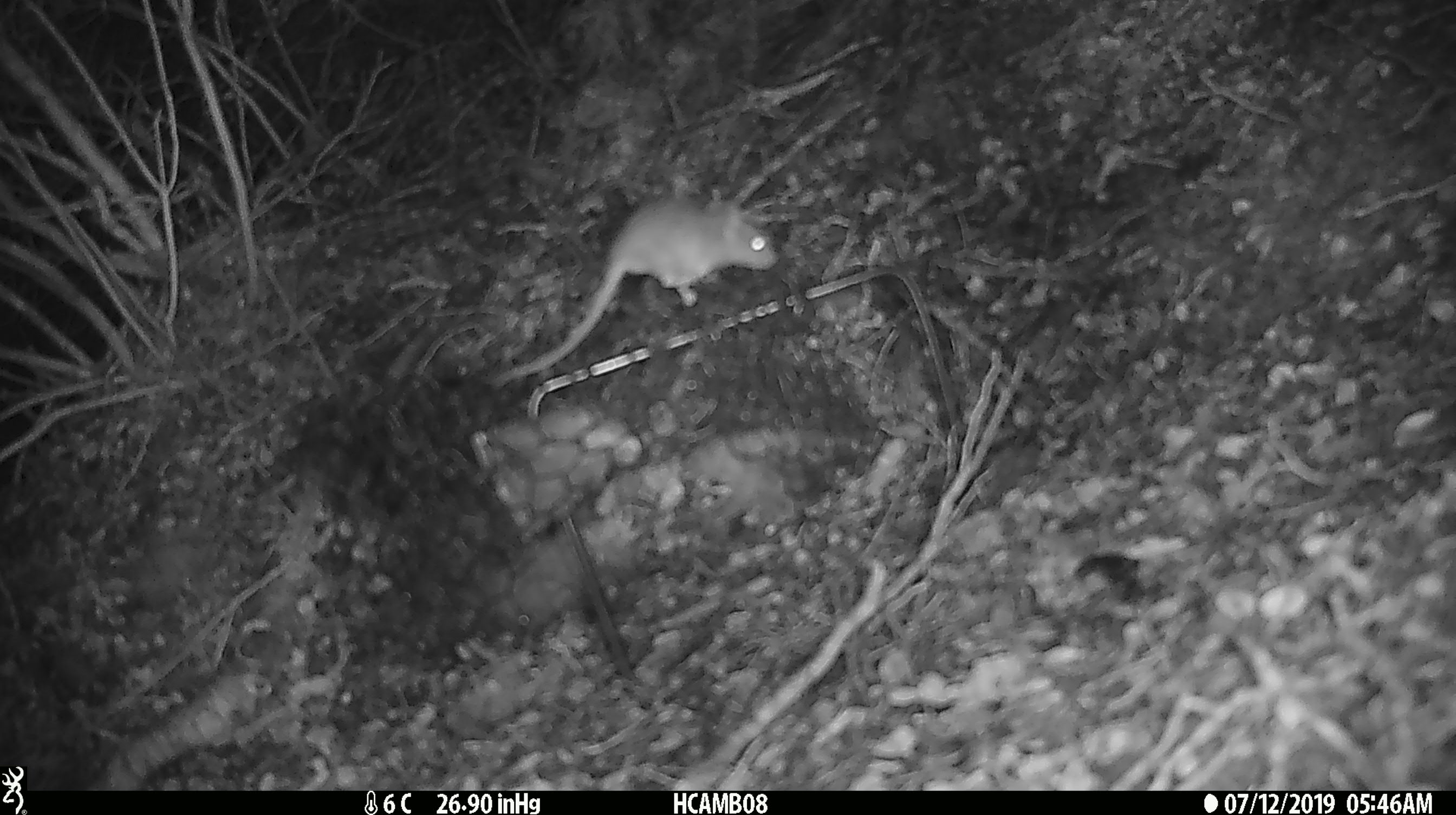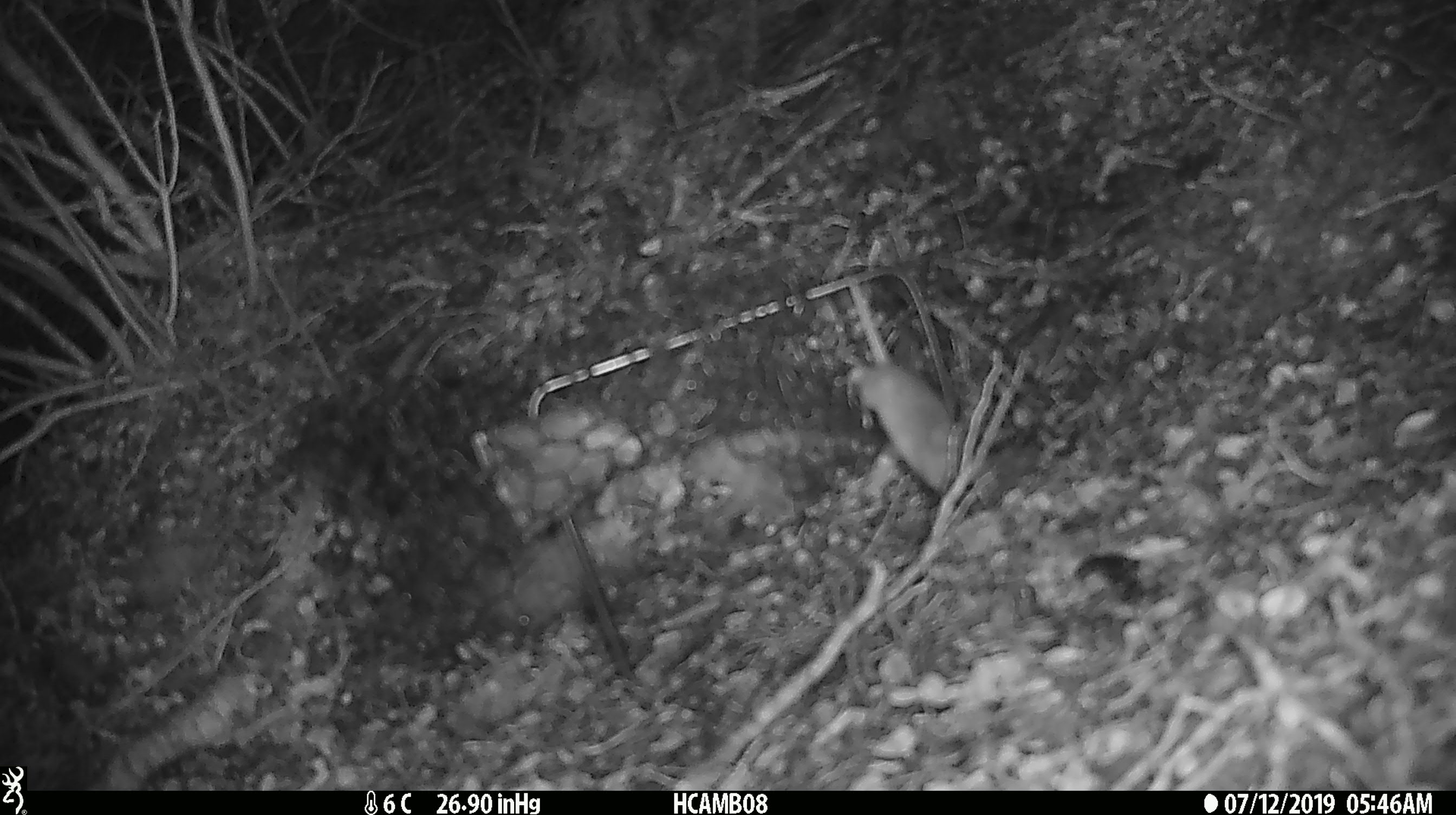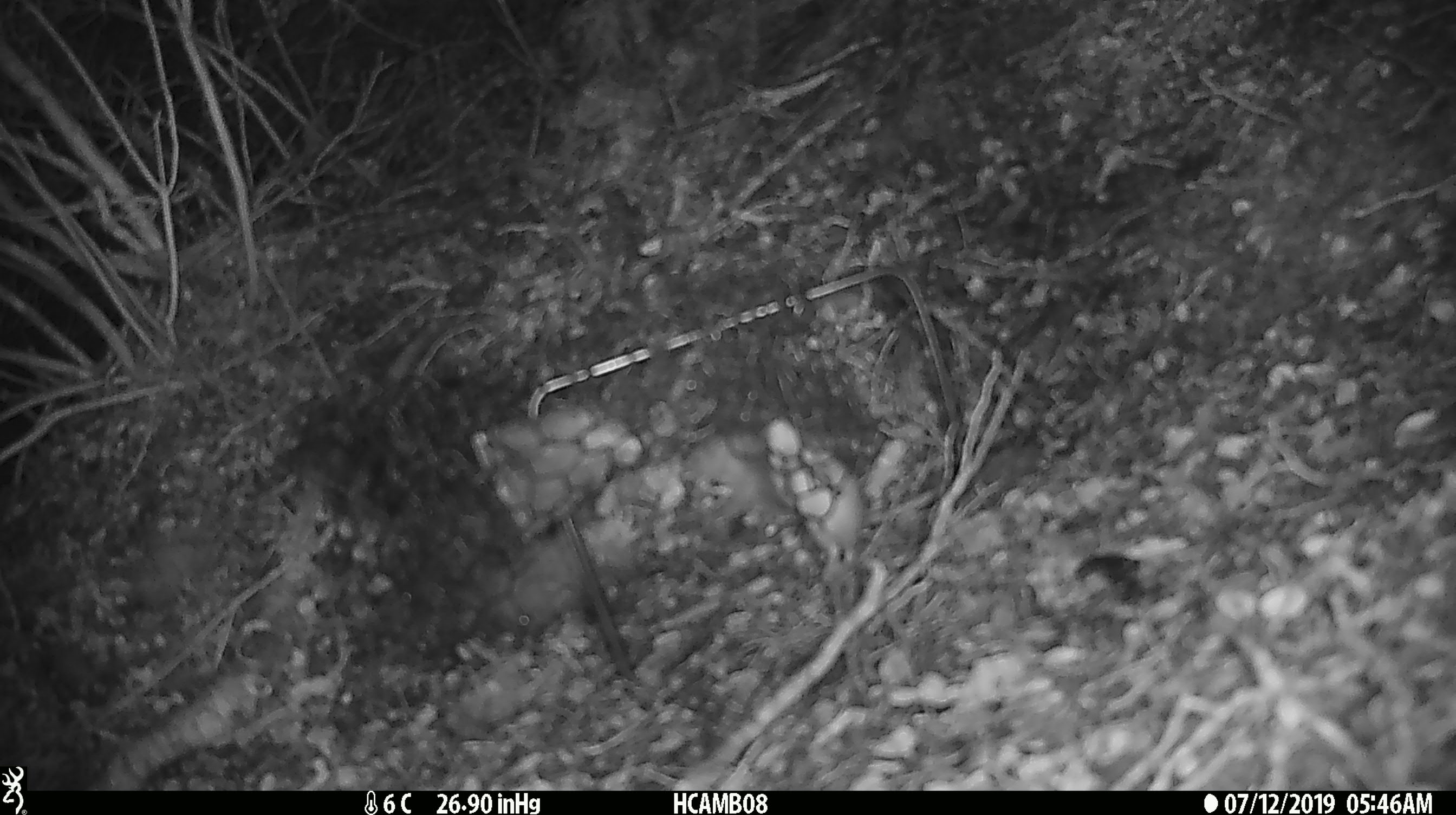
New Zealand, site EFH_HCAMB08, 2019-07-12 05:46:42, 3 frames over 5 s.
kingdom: Animalia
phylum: Chordata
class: Mammalia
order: Rodentia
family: Muridae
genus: Mus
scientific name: Mus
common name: mouse